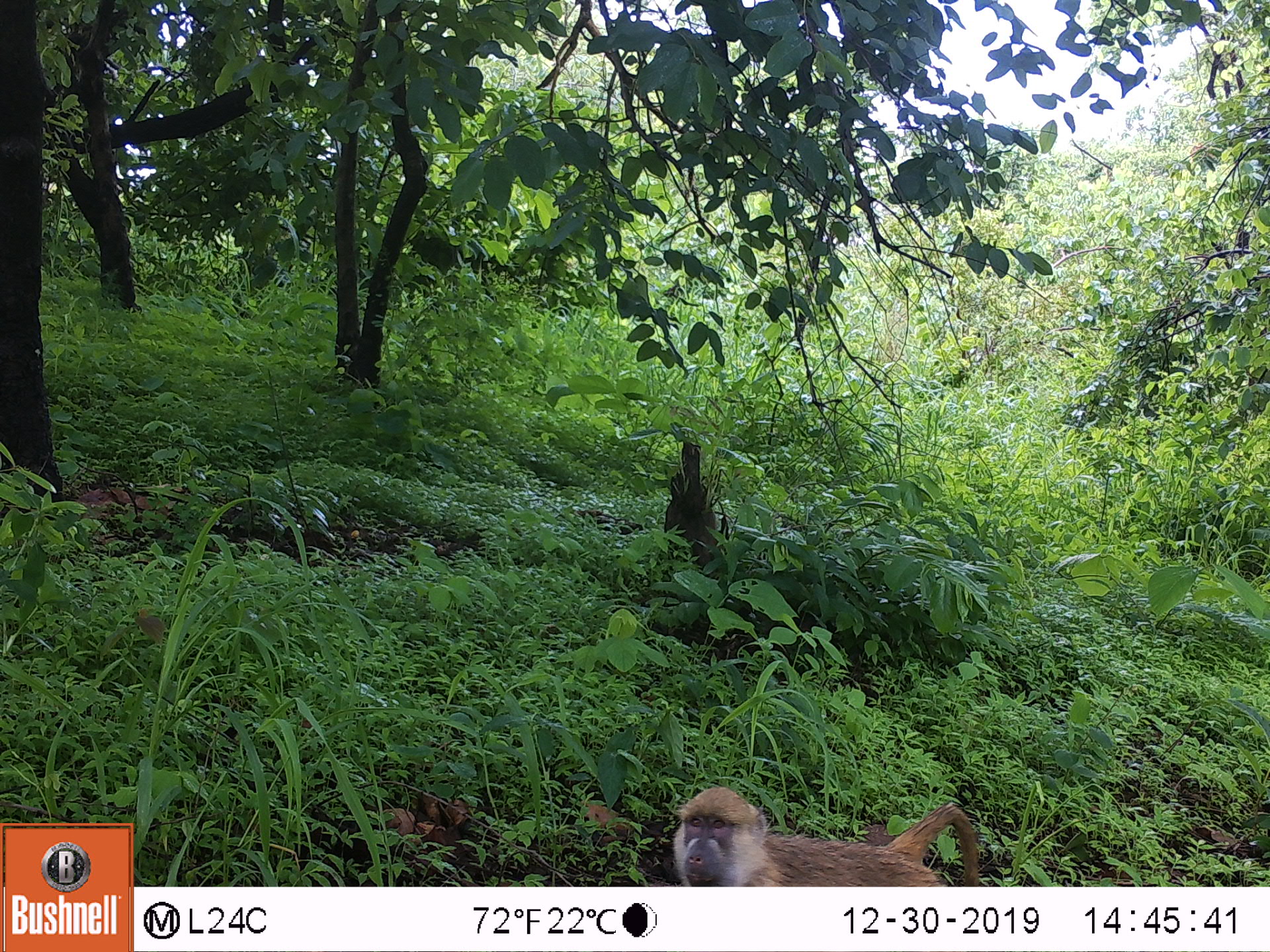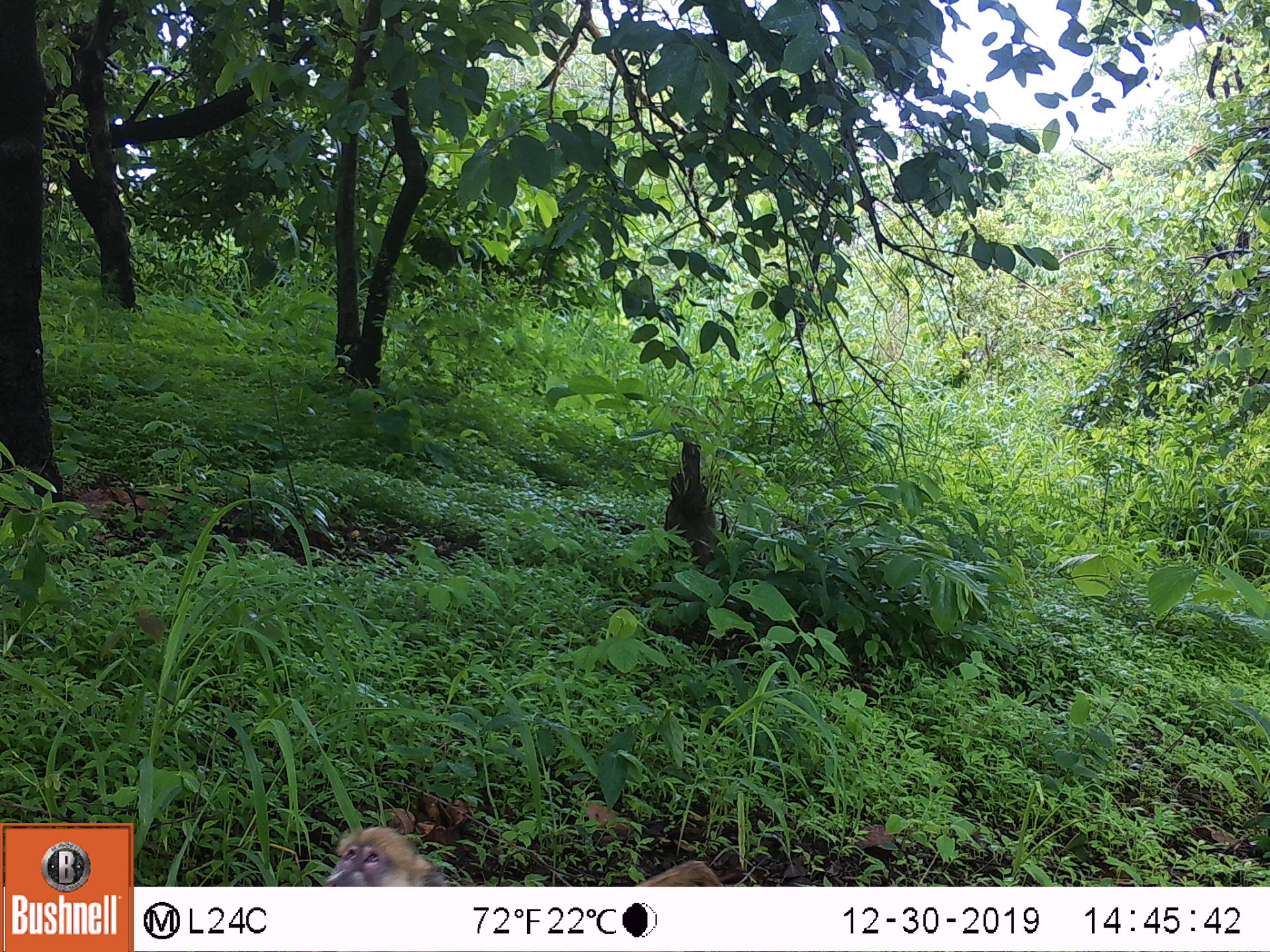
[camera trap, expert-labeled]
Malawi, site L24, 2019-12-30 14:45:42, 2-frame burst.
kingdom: Animalia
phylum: Chordata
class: Mammalia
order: Primates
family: Cercopithecidae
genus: Papio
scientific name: Papio cynocephalus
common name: yellow baboon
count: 1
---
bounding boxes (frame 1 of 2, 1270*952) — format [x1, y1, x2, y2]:
yellow baboon: [666, 782, 980, 885]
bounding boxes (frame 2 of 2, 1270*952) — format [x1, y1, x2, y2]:
yellow baboon: [313, 824, 453, 885]